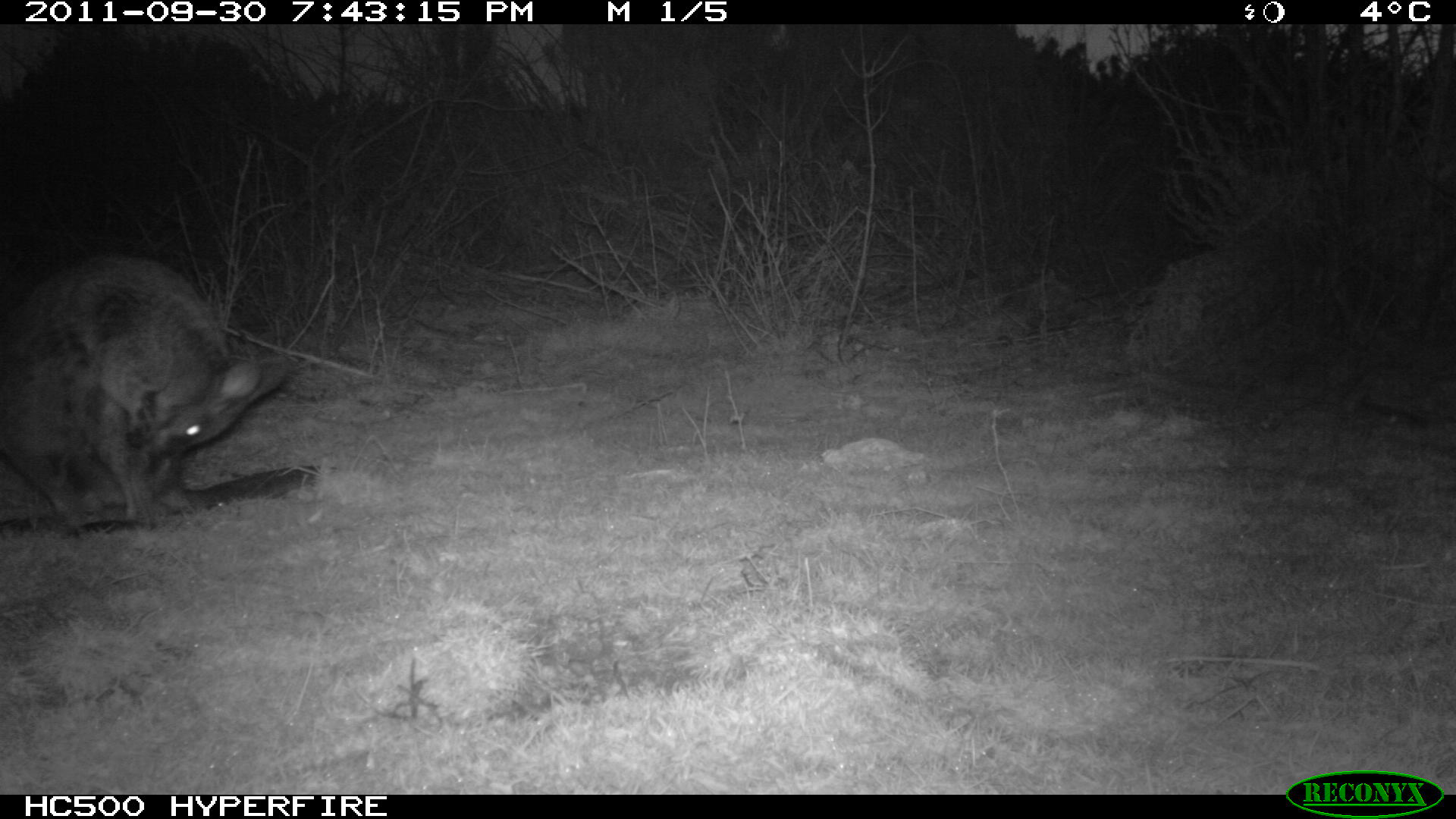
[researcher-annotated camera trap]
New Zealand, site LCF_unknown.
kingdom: Animalia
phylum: Chordata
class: Mammalia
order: Diprotodontia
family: Macropodidae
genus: Notamacropus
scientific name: Notamacropus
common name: wallaby